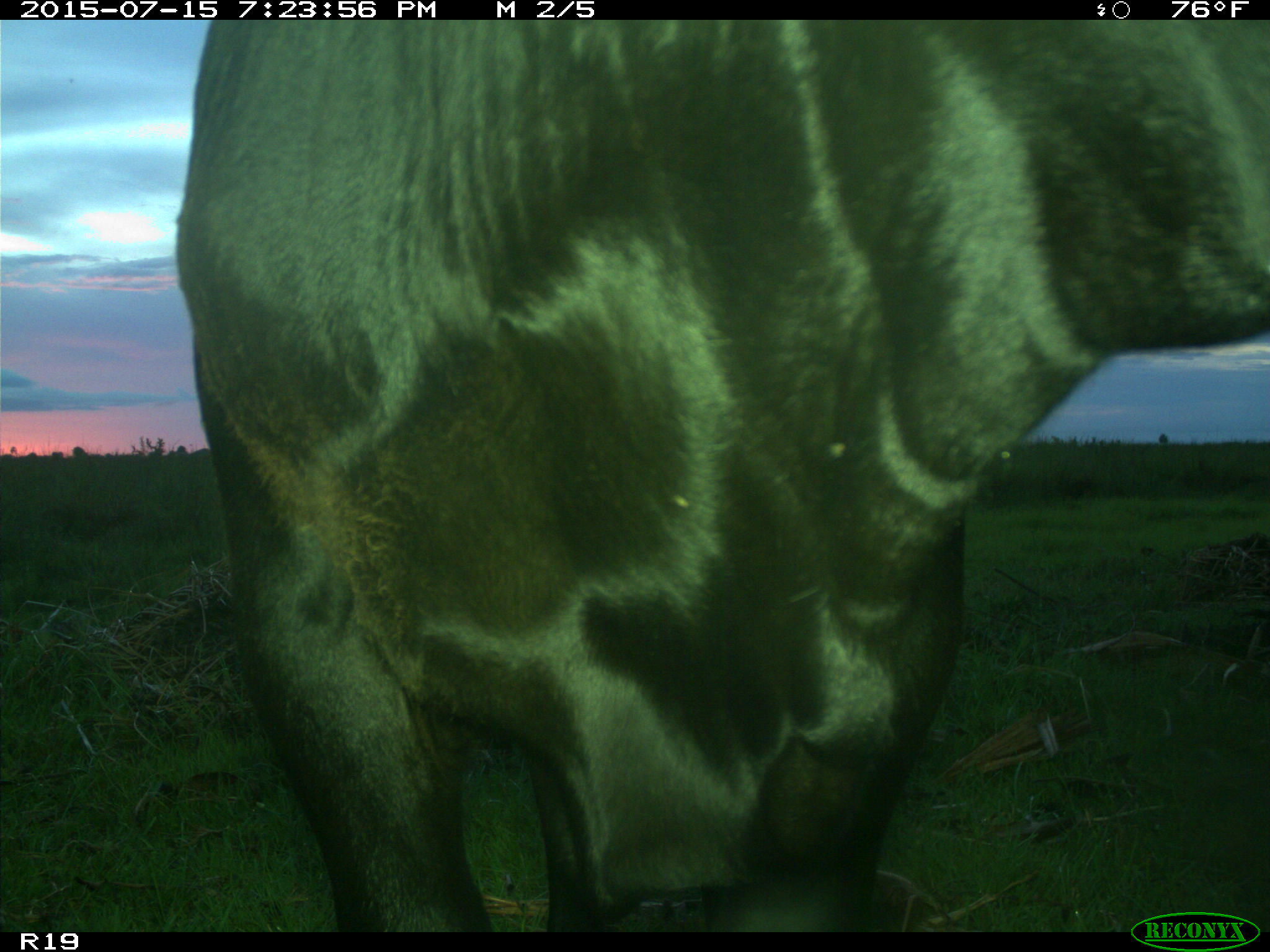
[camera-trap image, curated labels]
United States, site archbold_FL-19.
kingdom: Animalia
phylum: Chordata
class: Mammalia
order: Artiodactyla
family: Bovidae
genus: Bos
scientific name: Bos taurus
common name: domestic cow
Bos taurus (domestic cow).